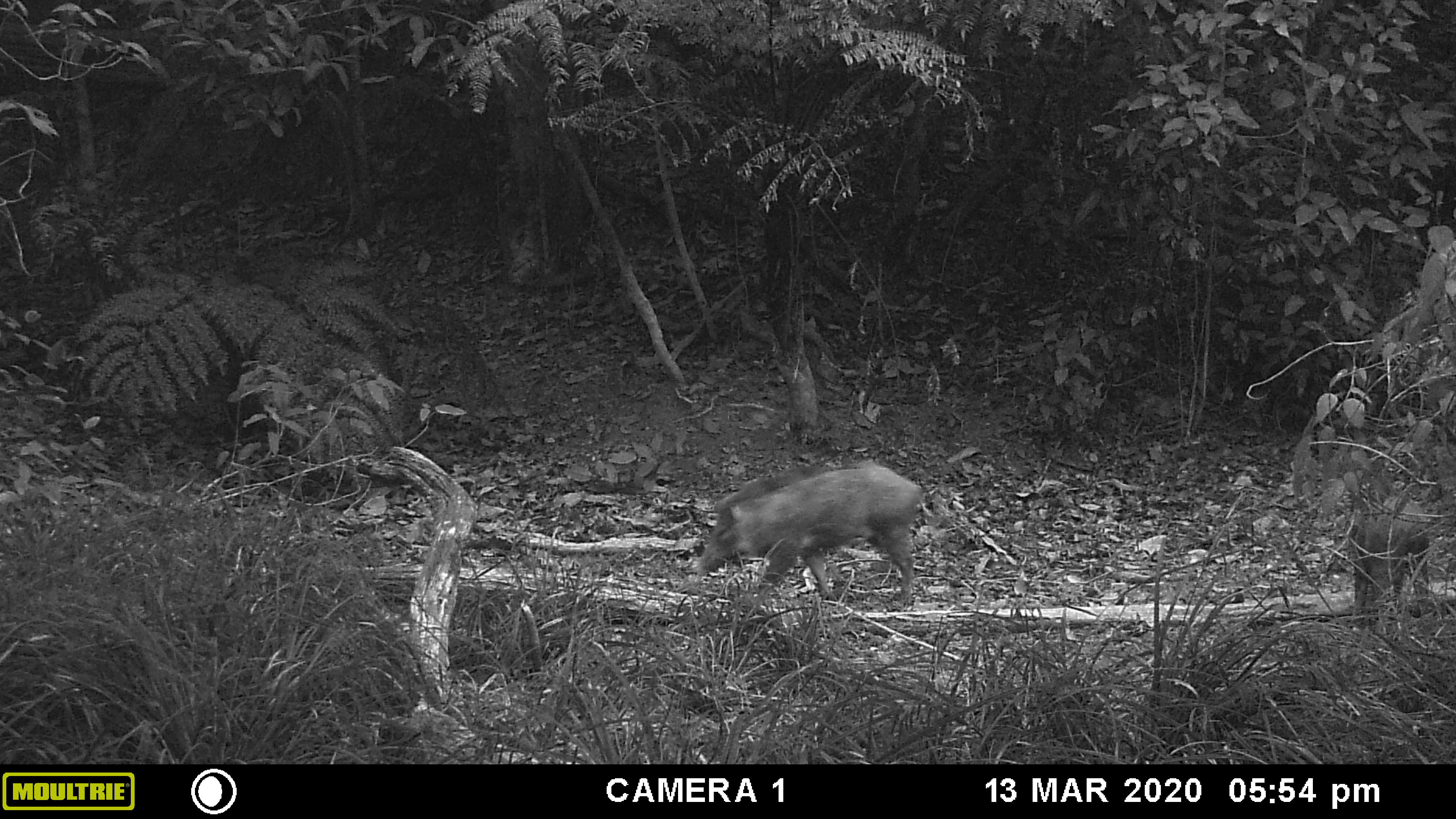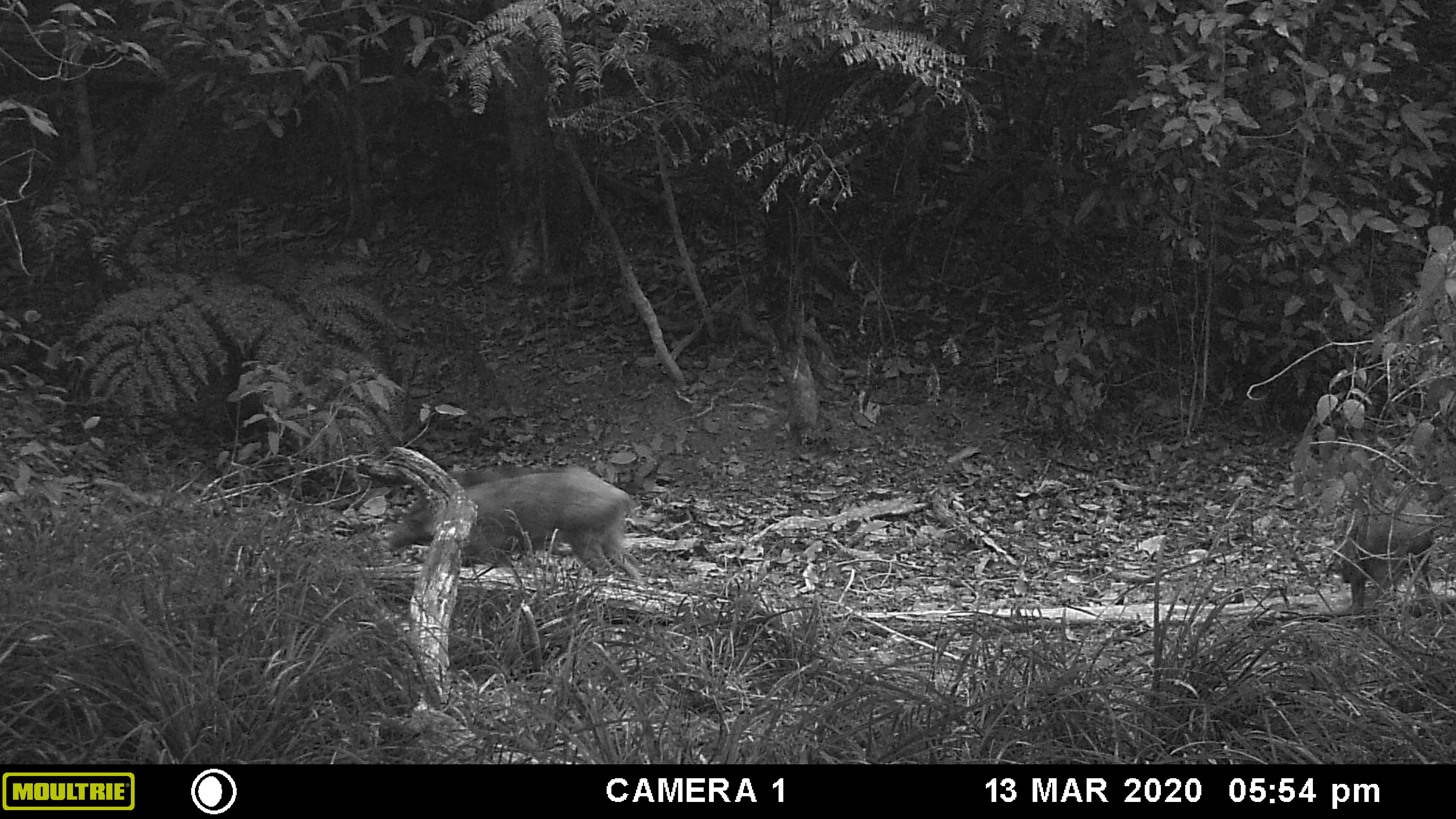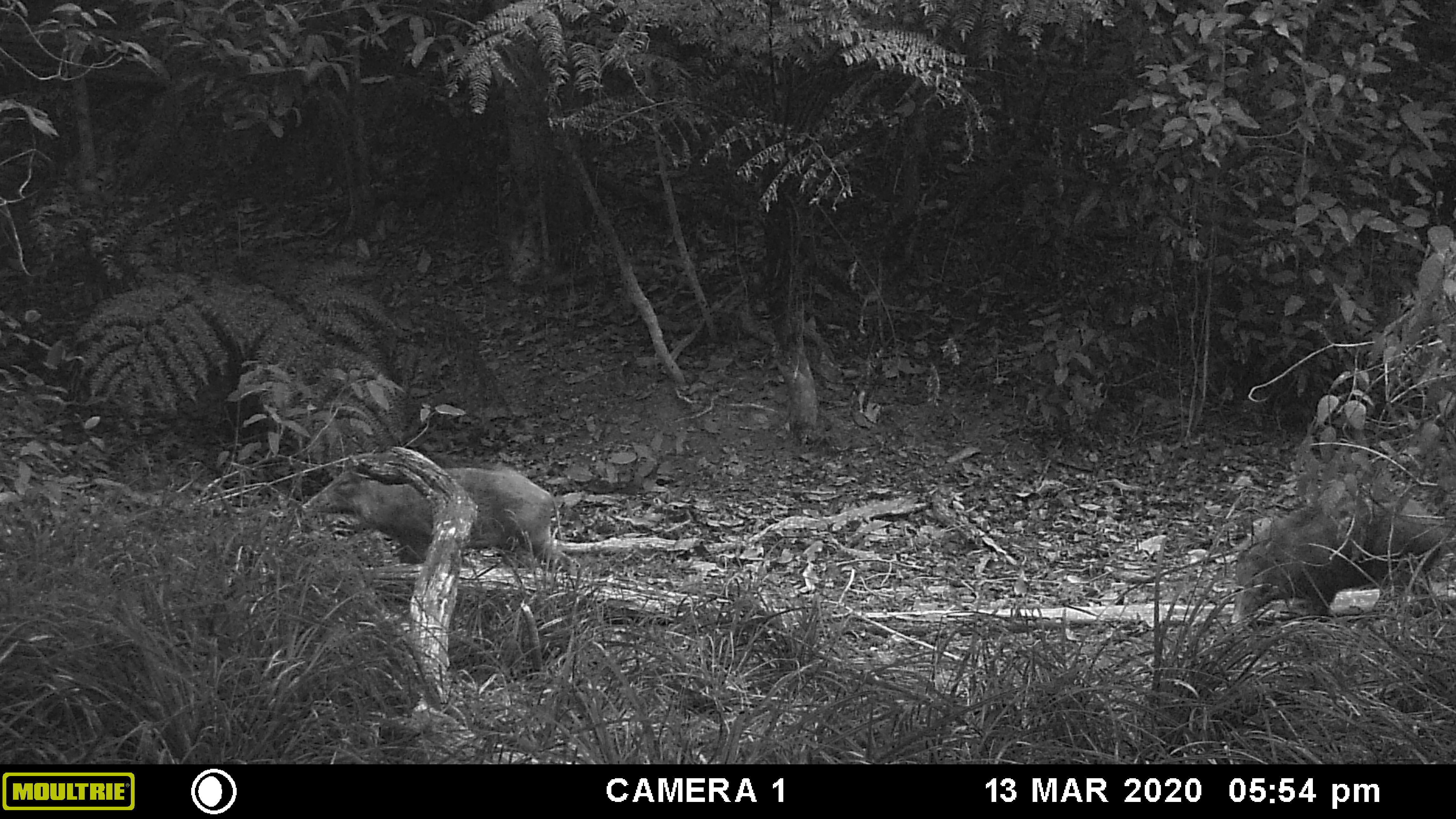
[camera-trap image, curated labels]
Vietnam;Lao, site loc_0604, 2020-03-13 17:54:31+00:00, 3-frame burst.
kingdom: Animalia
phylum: Chordata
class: Mammalia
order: Artiodactyla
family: Suidae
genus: Sus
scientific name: Sus scrofa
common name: eurasian wild pig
Eurasian wild pig (Sus scrofa). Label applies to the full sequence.